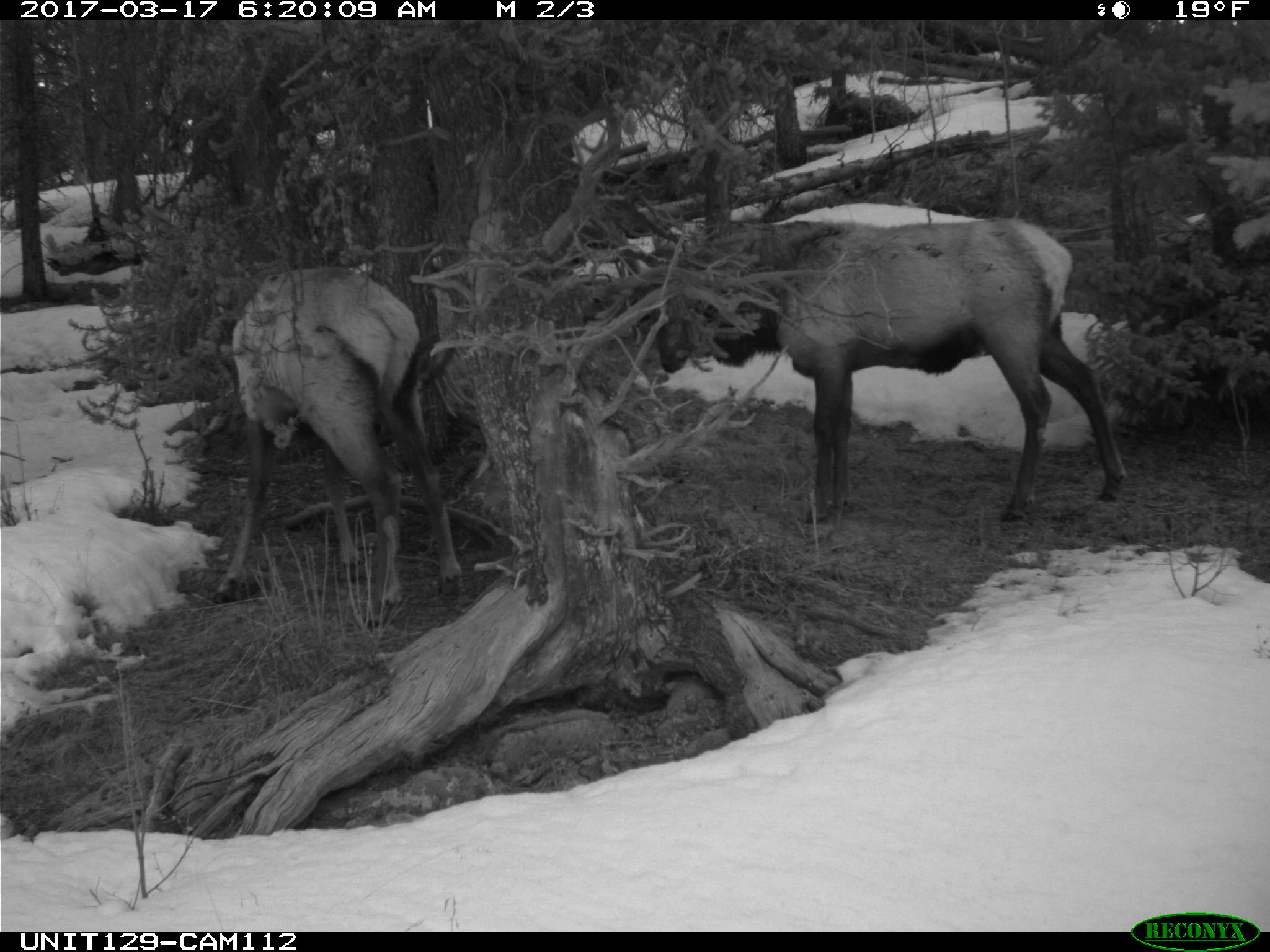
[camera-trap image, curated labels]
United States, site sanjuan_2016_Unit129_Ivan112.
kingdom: Animalia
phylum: Chordata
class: Mammalia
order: Artiodactyla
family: Cervidae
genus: Cervus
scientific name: Cervus elaphus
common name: red deer